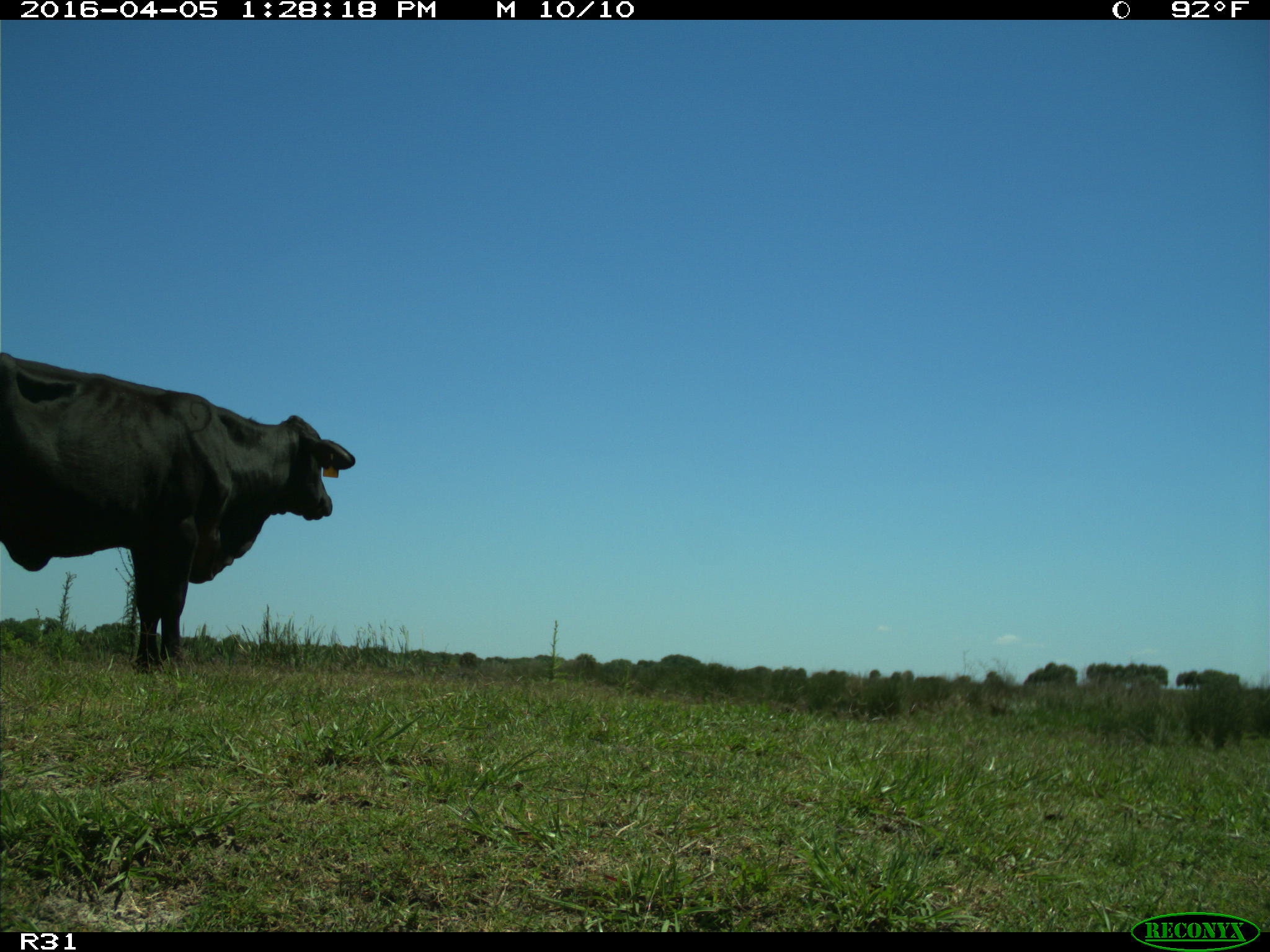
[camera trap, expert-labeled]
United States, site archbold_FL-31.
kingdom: Animalia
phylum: Chordata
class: Mammalia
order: Artiodactyla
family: Bovidae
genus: Bos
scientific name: Bos taurus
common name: domestic cow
Bos taurus (domestic cow).